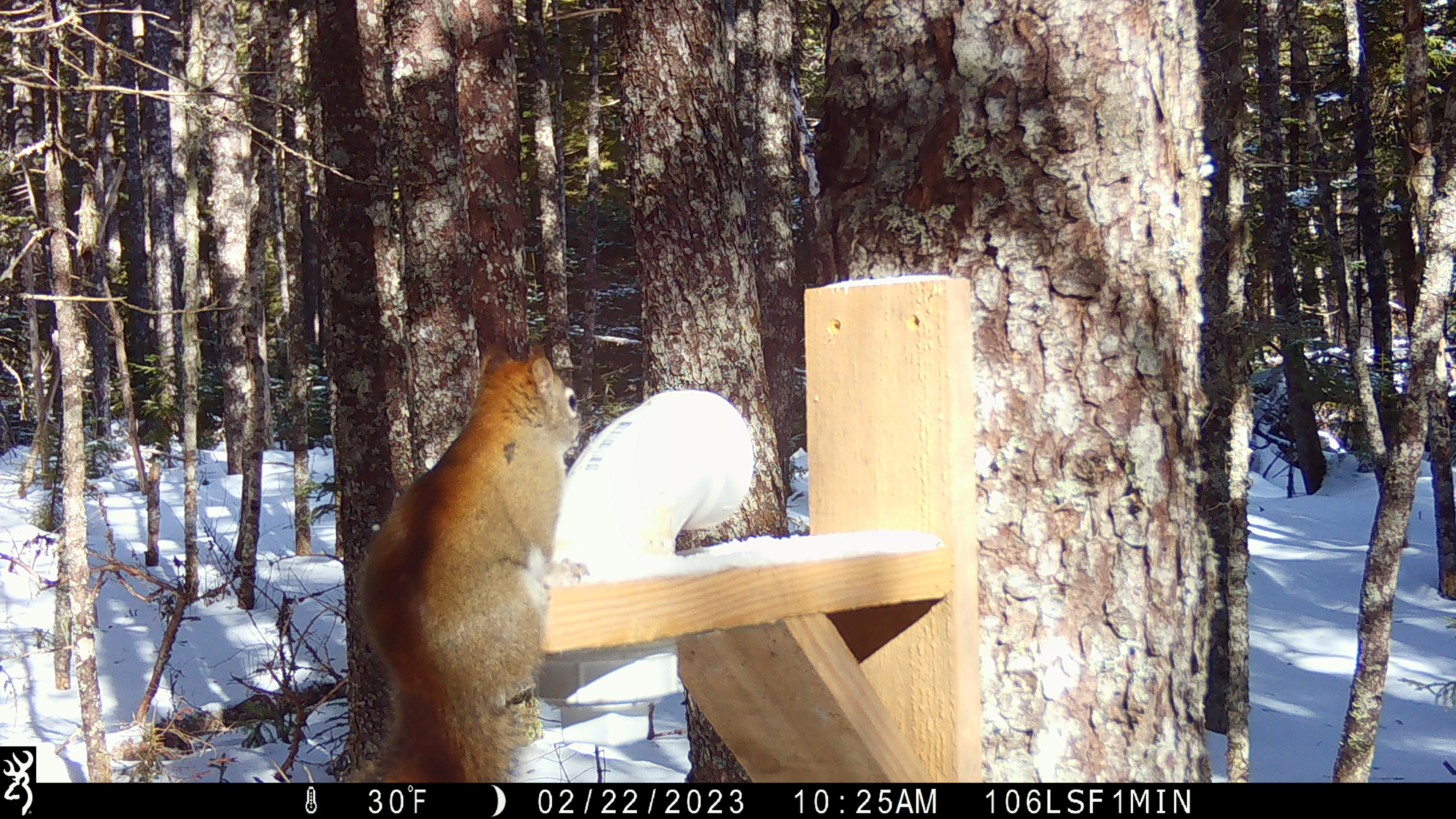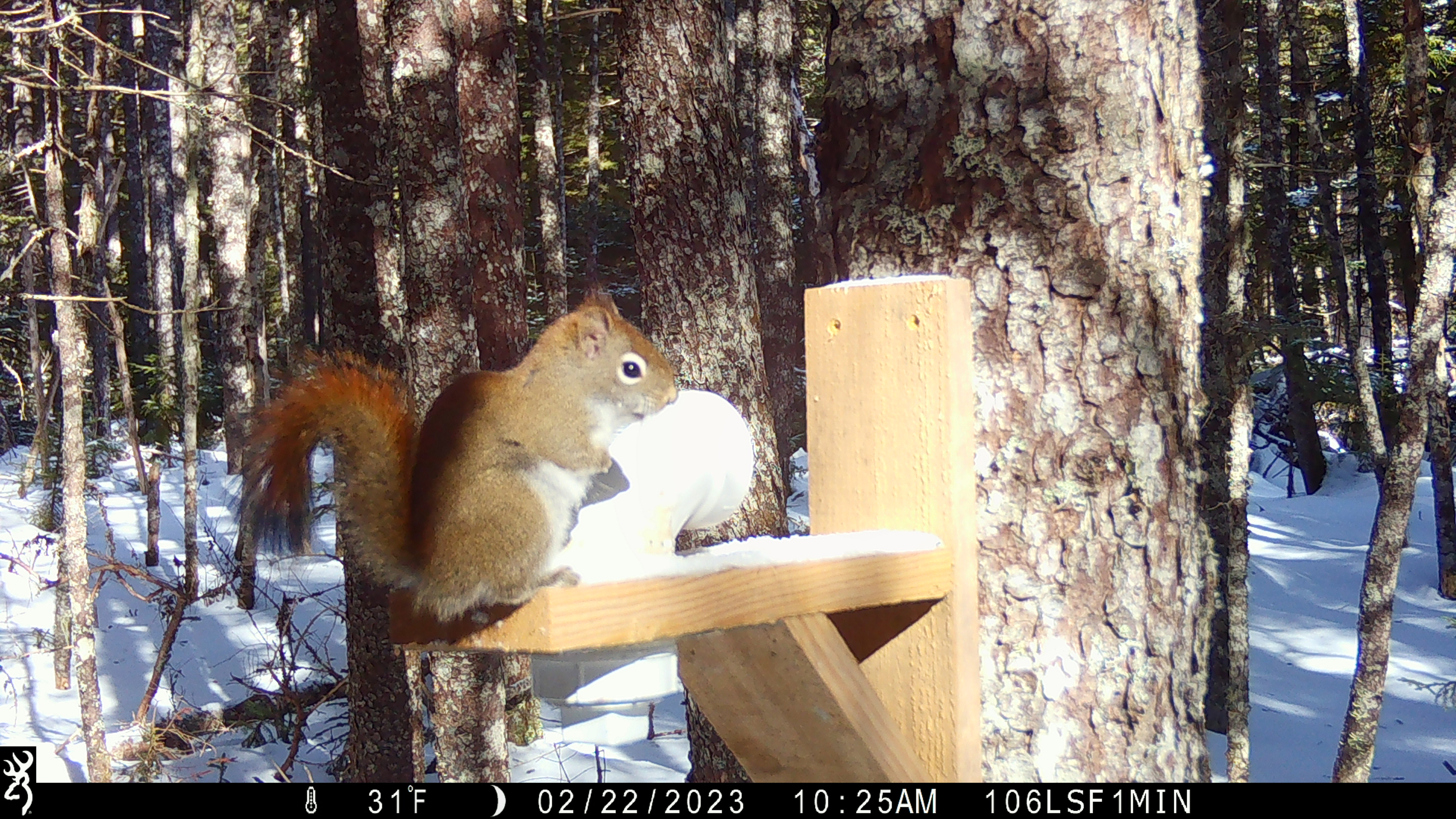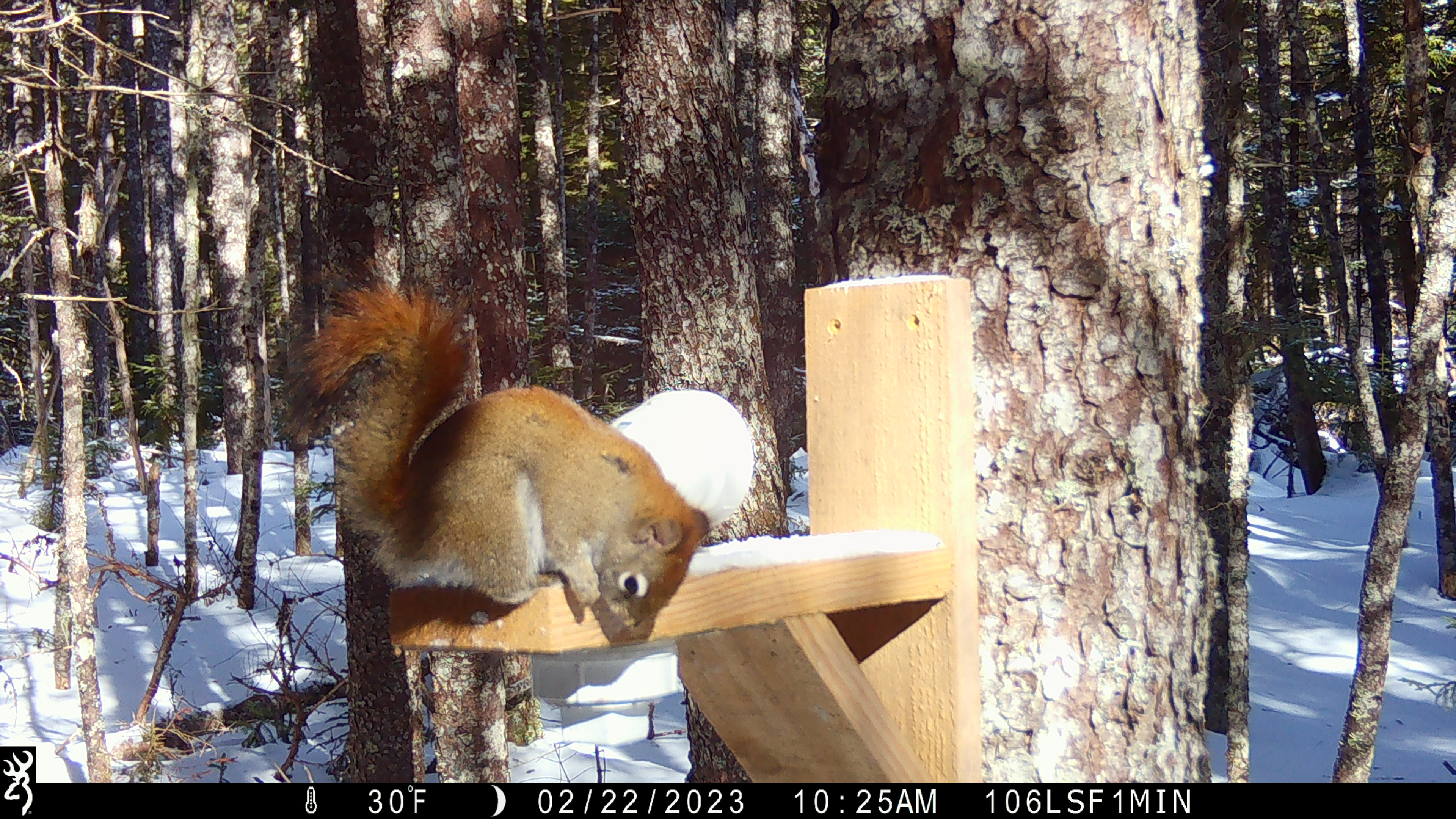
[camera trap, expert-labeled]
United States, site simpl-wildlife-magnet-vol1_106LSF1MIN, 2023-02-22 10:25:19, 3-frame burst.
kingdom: Animalia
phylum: Chordata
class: Mammalia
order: Rodentia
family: Sciuridae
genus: Tamiasciurus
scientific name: Tamiasciurus hudsonicus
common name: red squirrel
Red squirrel (Tamiasciurus hudsonicus).